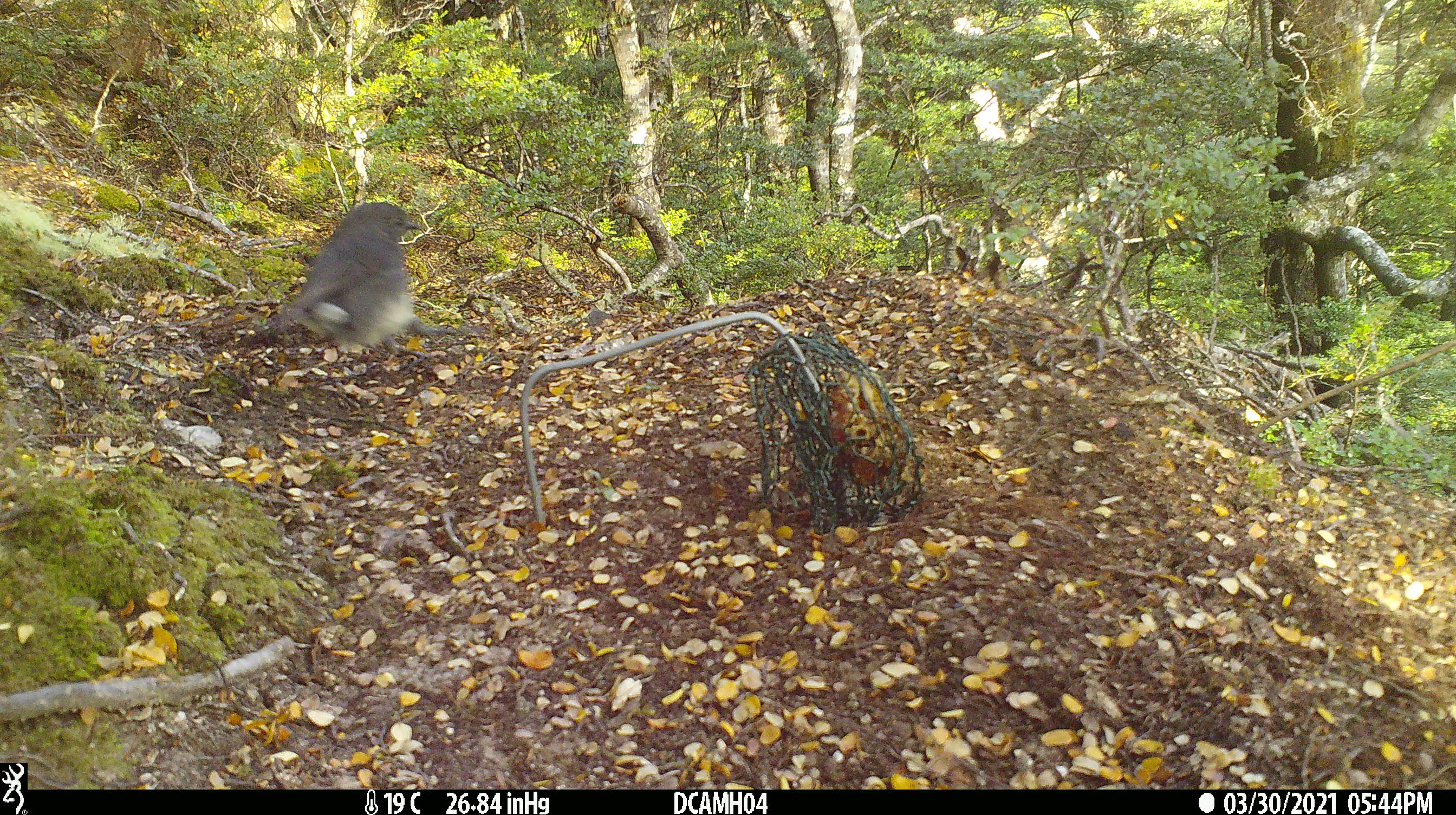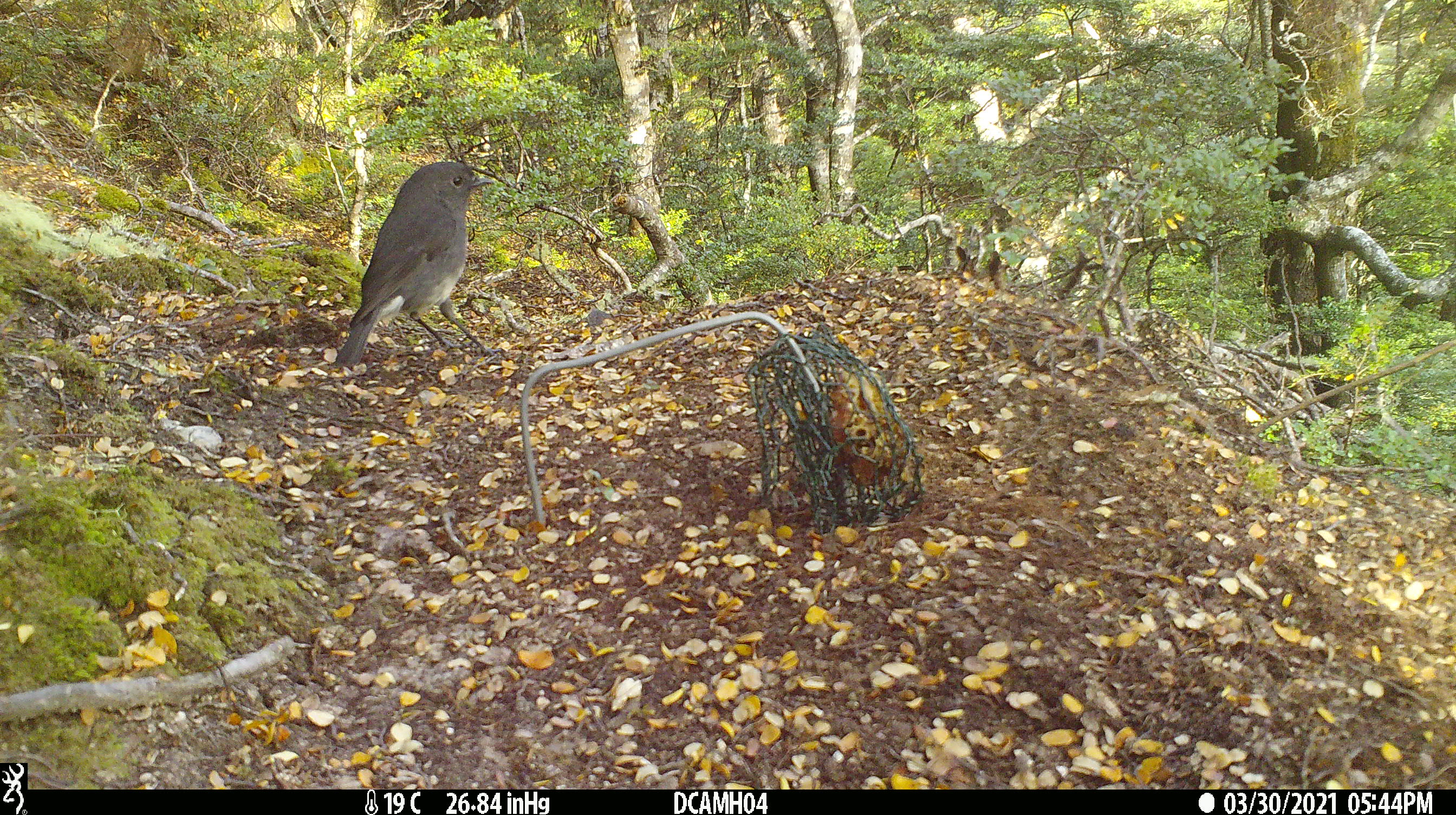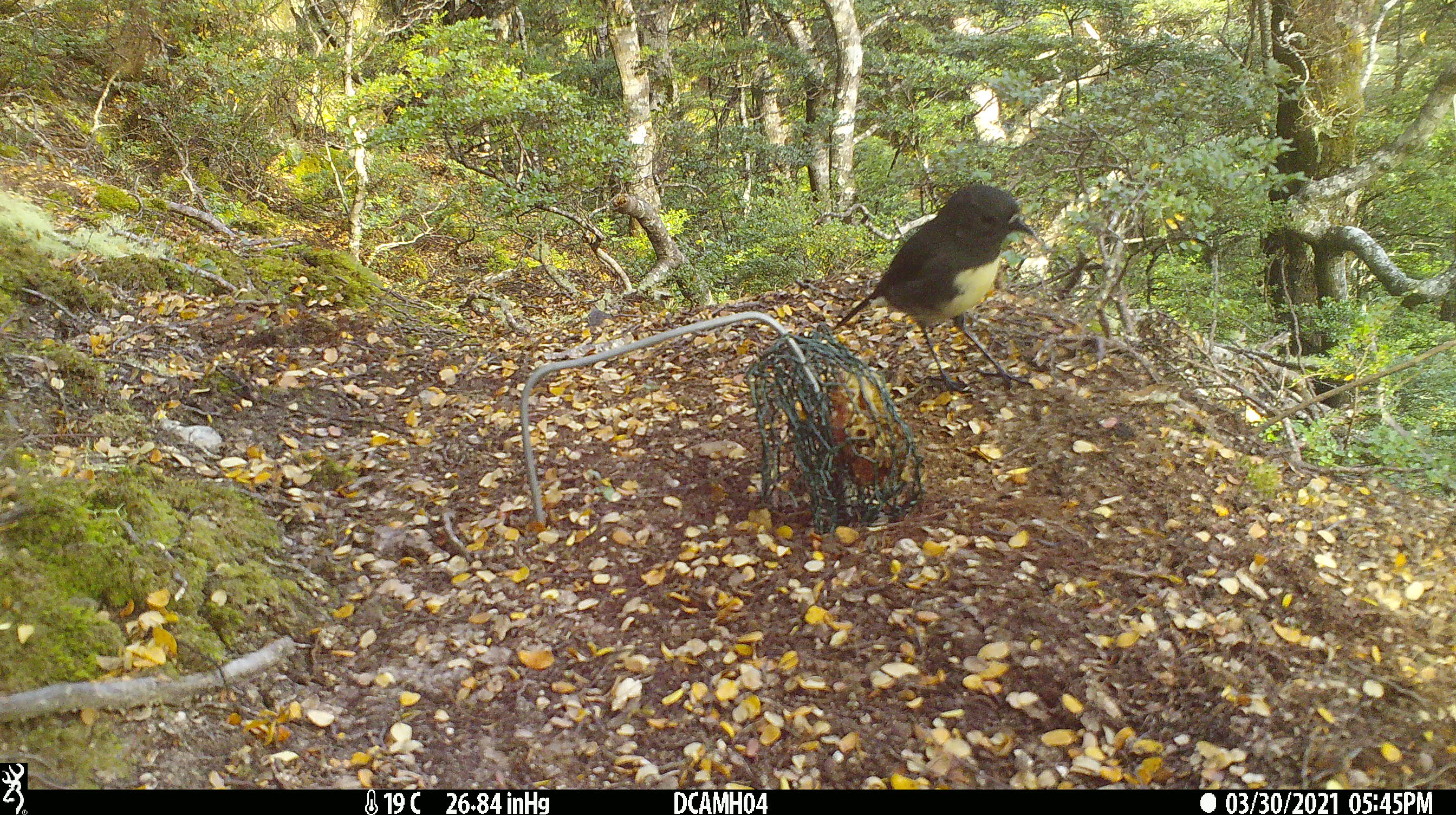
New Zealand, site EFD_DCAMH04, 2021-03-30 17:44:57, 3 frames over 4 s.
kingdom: Animalia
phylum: Chordata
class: Aves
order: Passeriformes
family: Petroicidae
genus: Petroica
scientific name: Petroica australis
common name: new zealand robin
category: robin